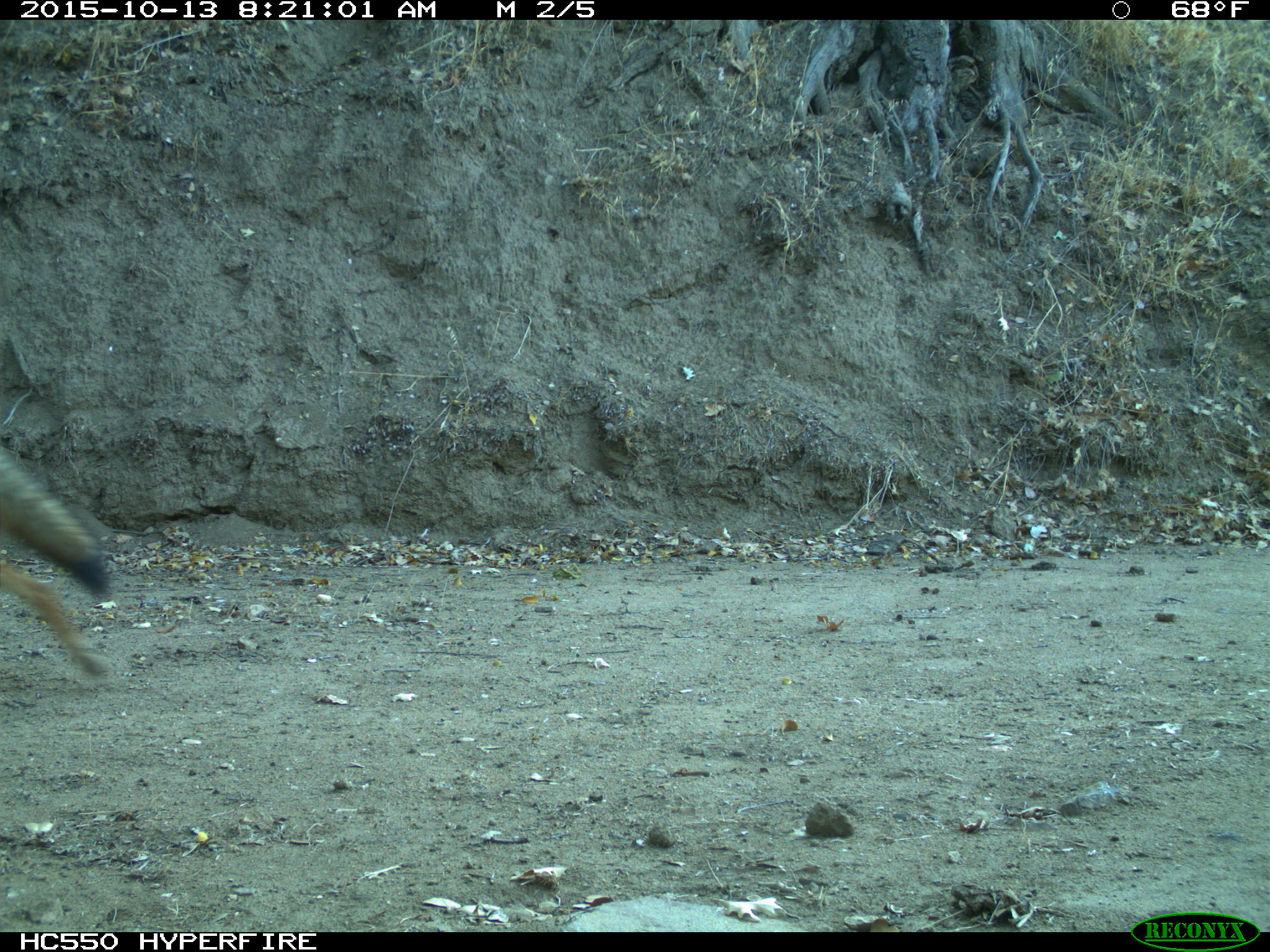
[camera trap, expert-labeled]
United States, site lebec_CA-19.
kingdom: Animalia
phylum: Chordata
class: Mammalia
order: Carnivora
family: Canidae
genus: Canis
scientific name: Canis latrans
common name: coyote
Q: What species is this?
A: Canis latrans (coyote).